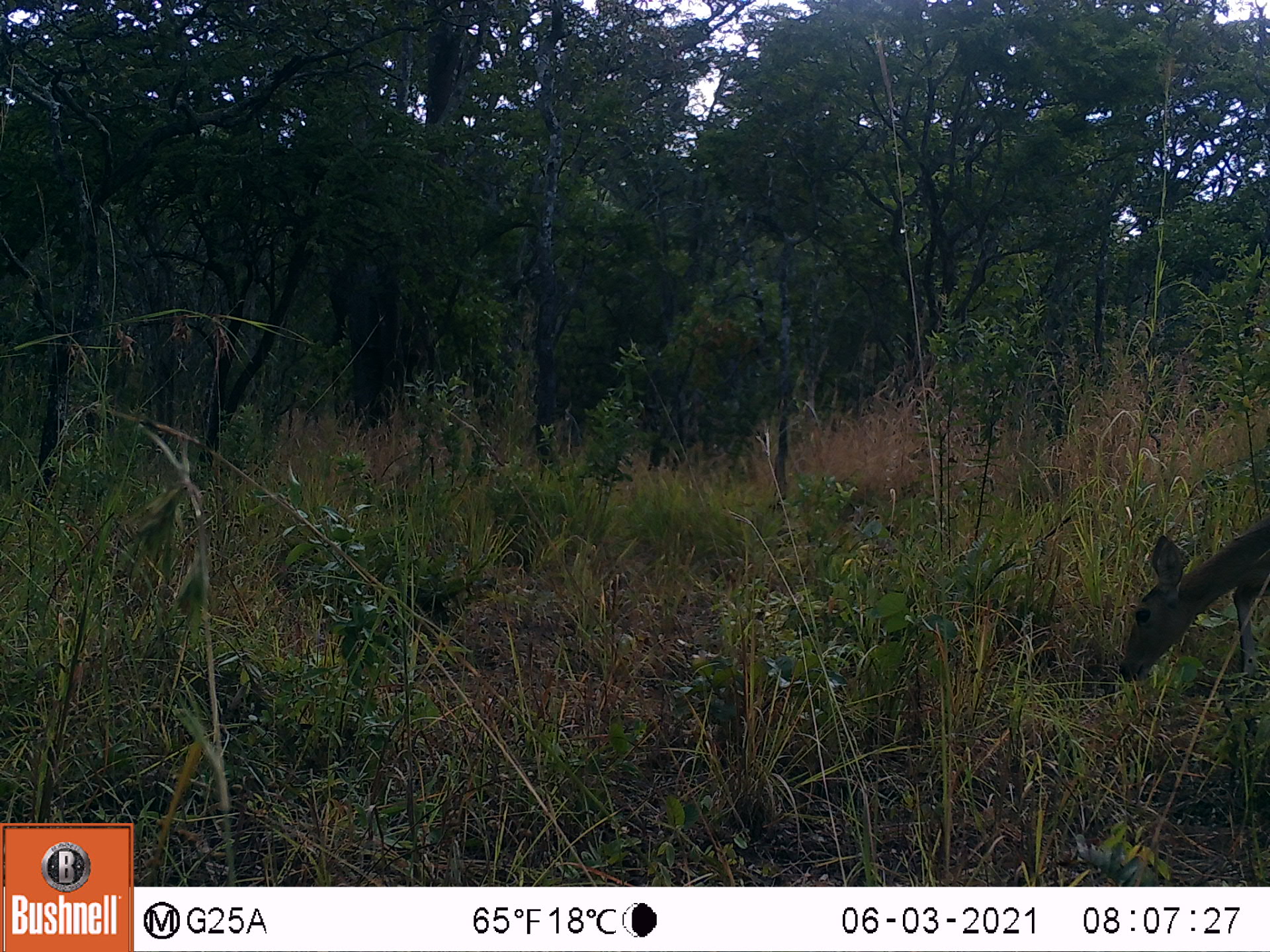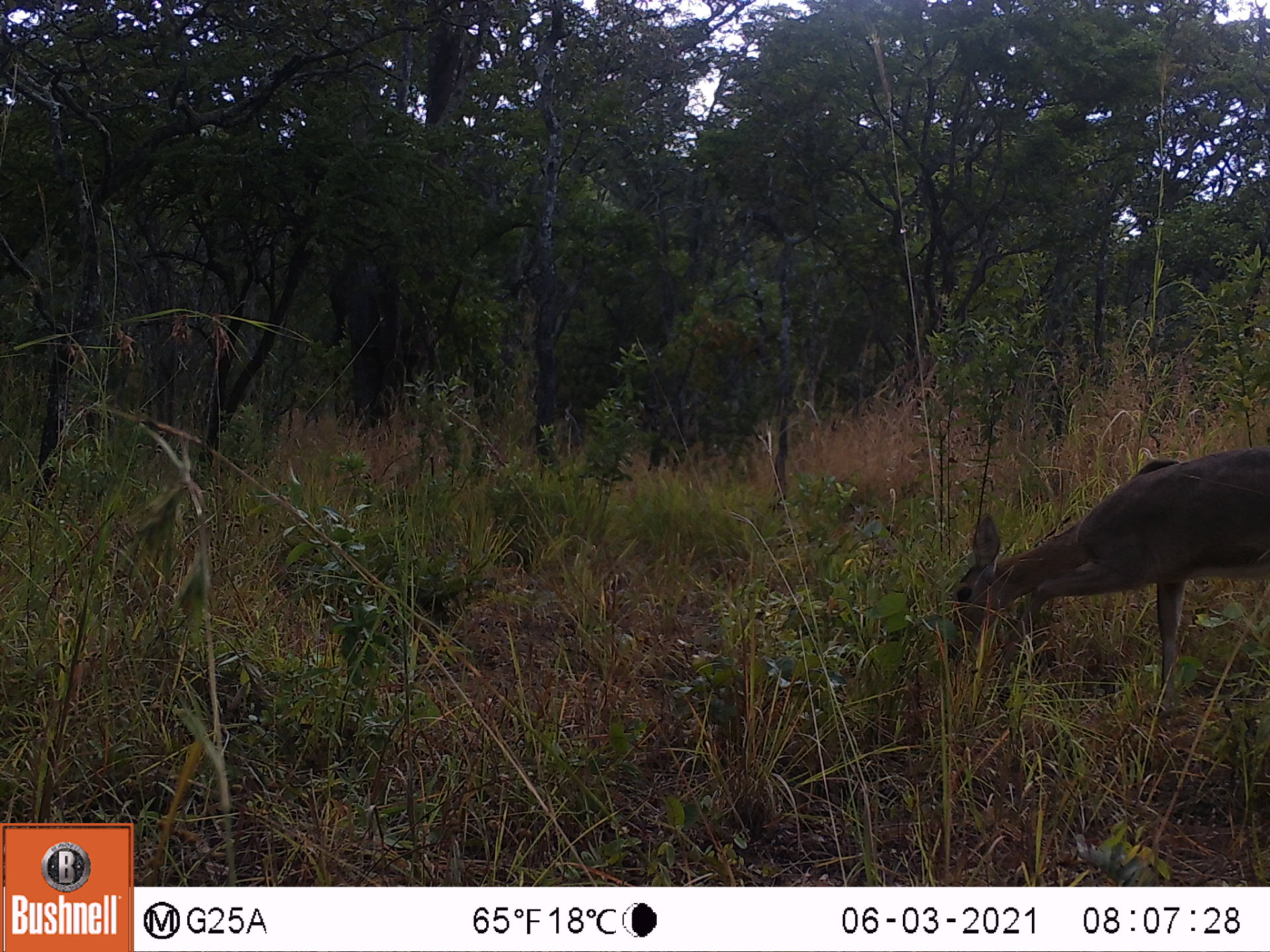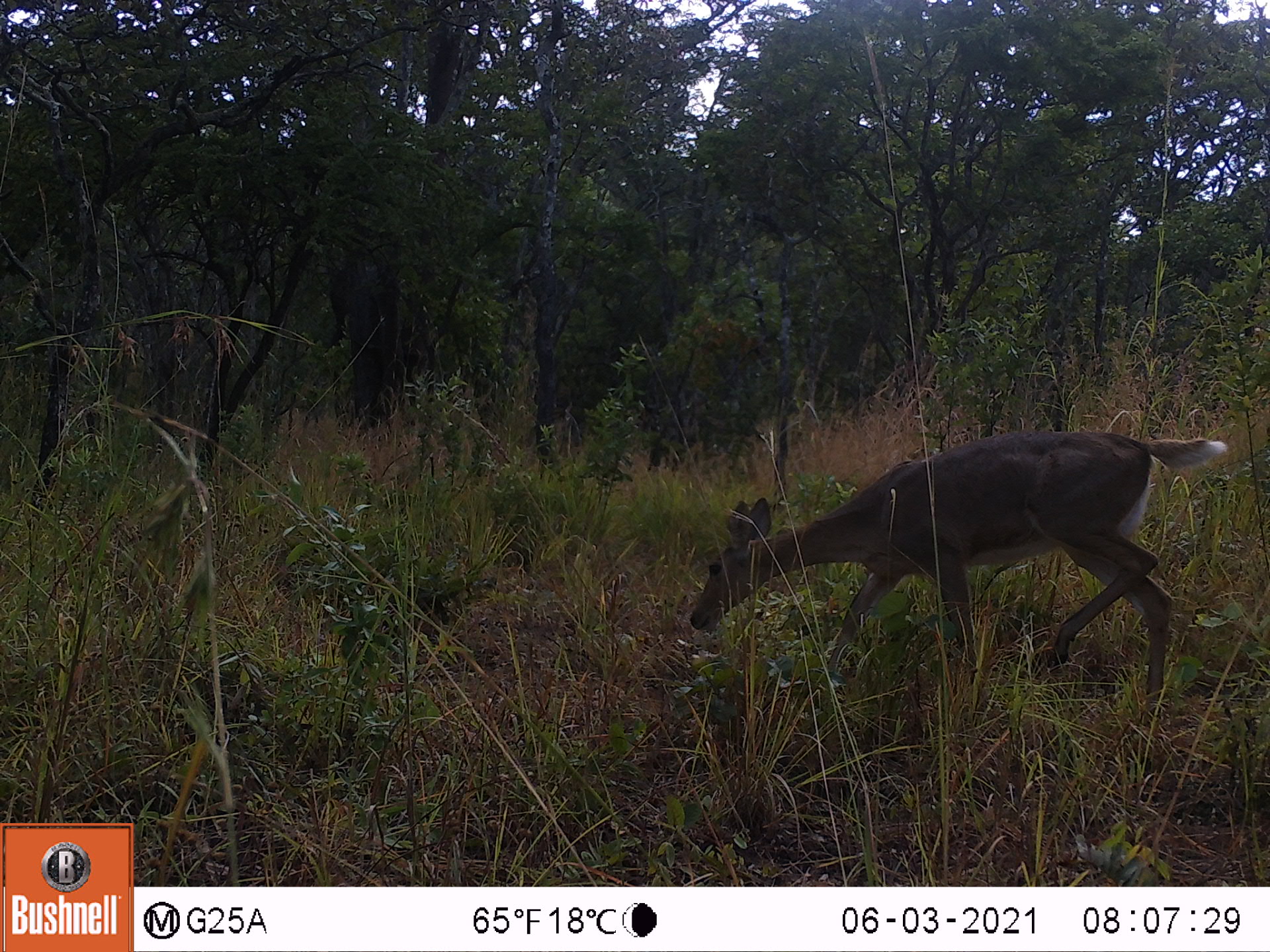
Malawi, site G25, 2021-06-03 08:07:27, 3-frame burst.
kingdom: Animalia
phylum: Chordata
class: Mammalia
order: Artiodactyla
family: Bovidae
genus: Redunca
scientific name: Redunca arundinum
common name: southern reedbuck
Southern reedbuck (Redunca arundinum), count 1.